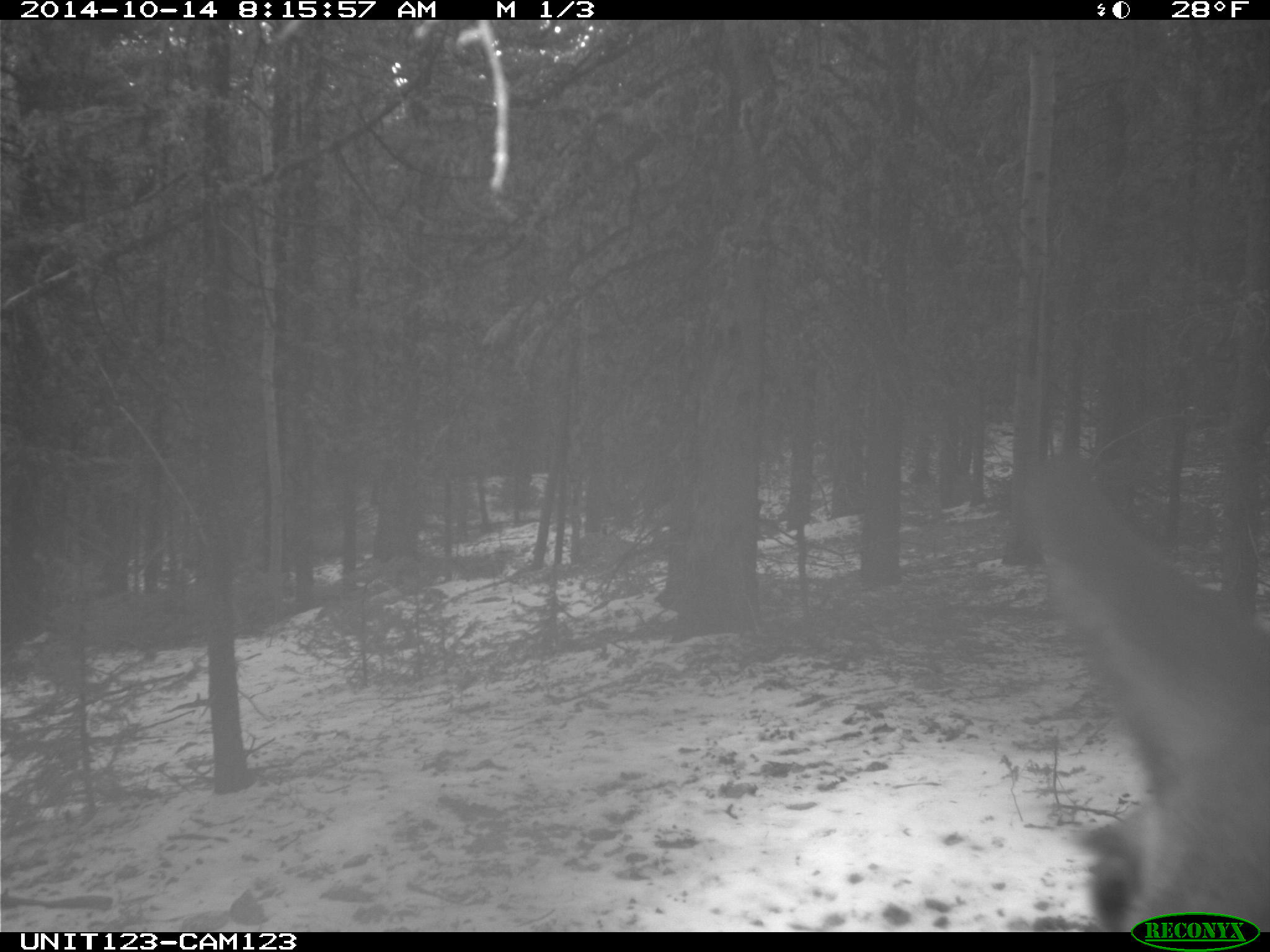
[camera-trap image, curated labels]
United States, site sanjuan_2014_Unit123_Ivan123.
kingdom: Animalia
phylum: Chordata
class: Mammalia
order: Artiodactyla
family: Cervidae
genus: Cervus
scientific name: Cervus elaphus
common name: red deer